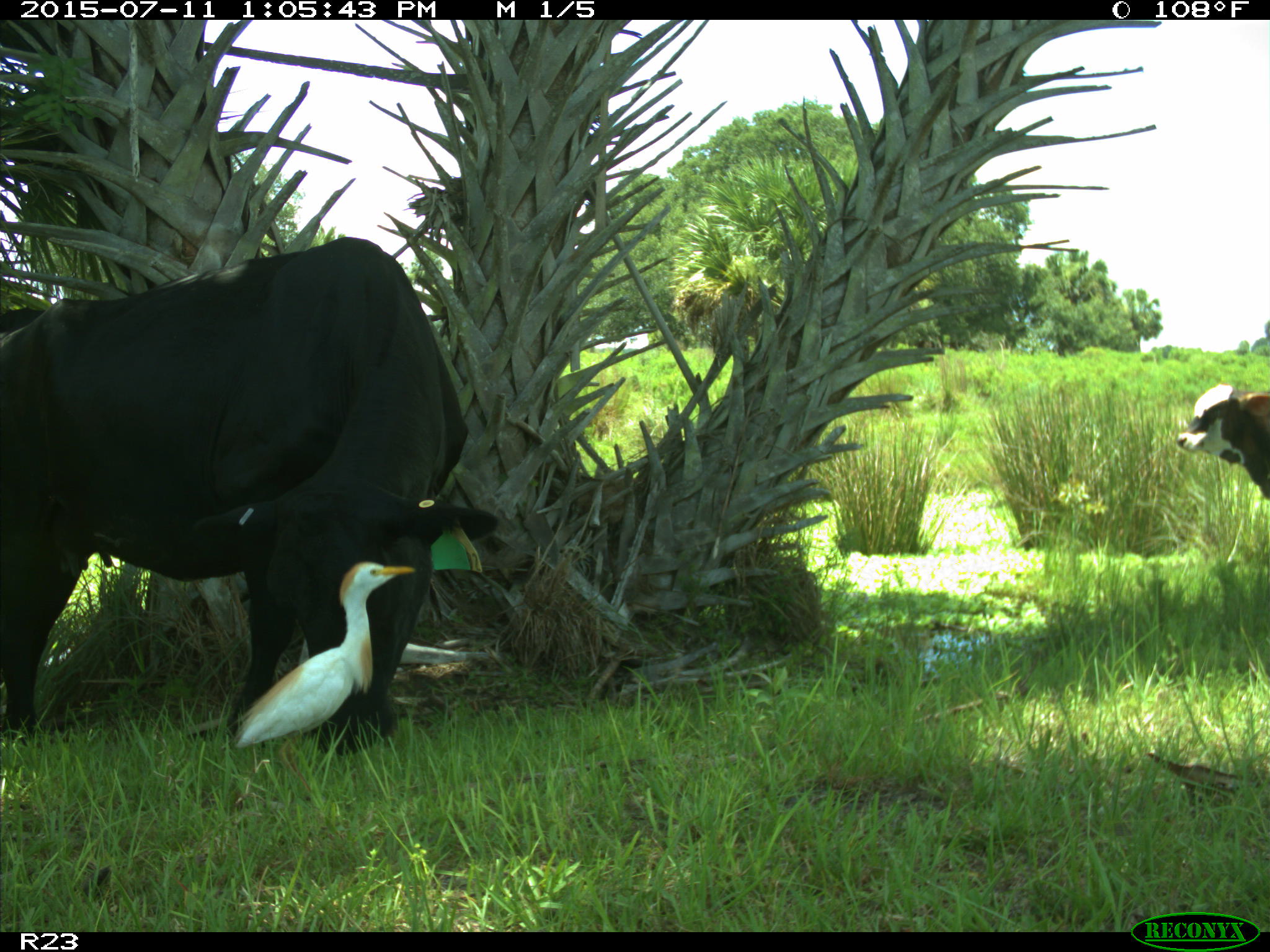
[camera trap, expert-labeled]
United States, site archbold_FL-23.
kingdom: Animalia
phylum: Chordata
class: Mammalia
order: Artiodactyla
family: Bovidae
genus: Bos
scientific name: Bos taurus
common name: domestic cow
Bos taurus (domestic cow).